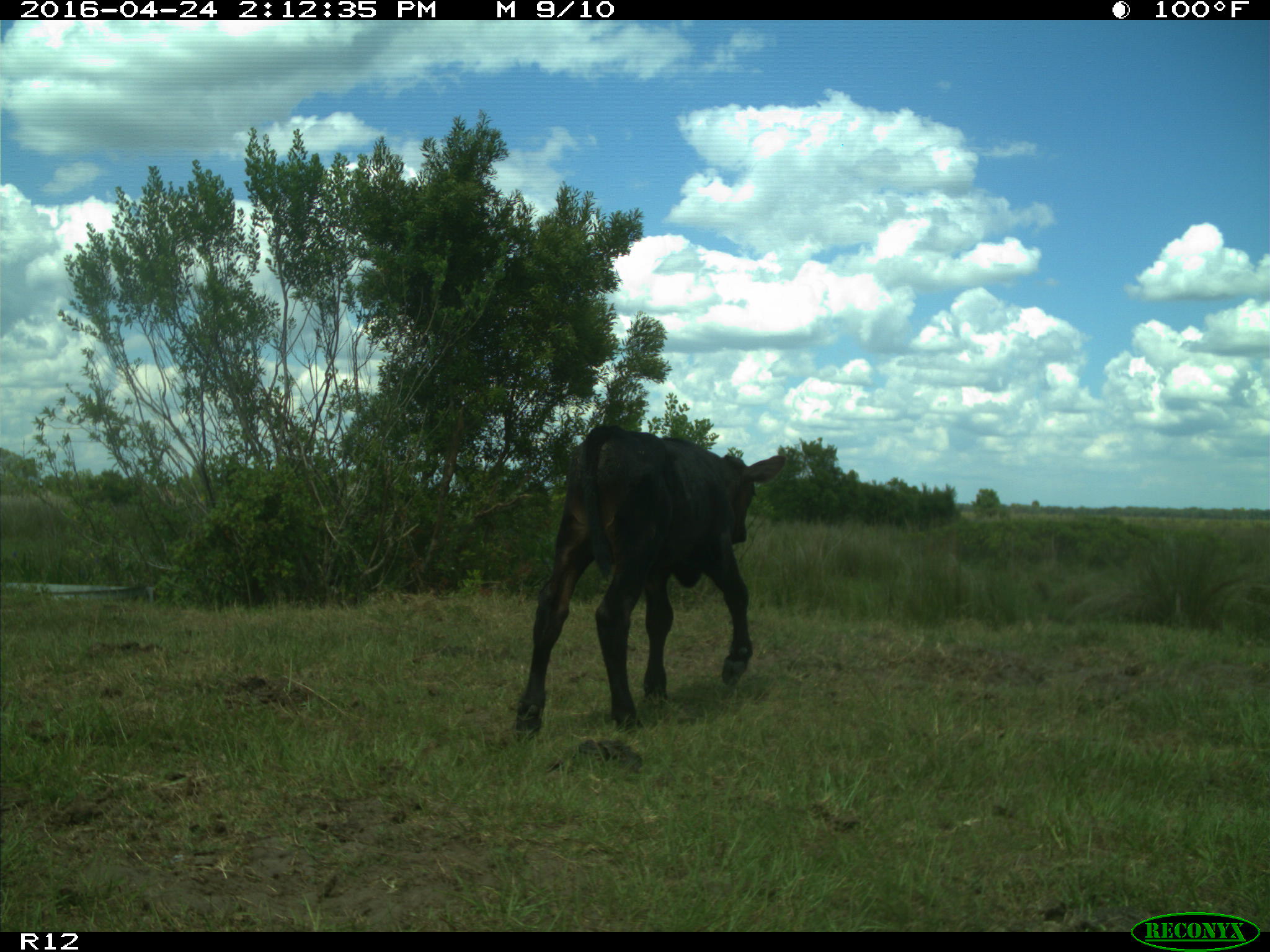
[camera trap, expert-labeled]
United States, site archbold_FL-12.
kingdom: Animalia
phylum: Chordata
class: Mammalia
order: Artiodactyla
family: Bovidae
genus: Bos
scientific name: Bos taurus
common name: domestic cow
Bos taurus (domestic cow).